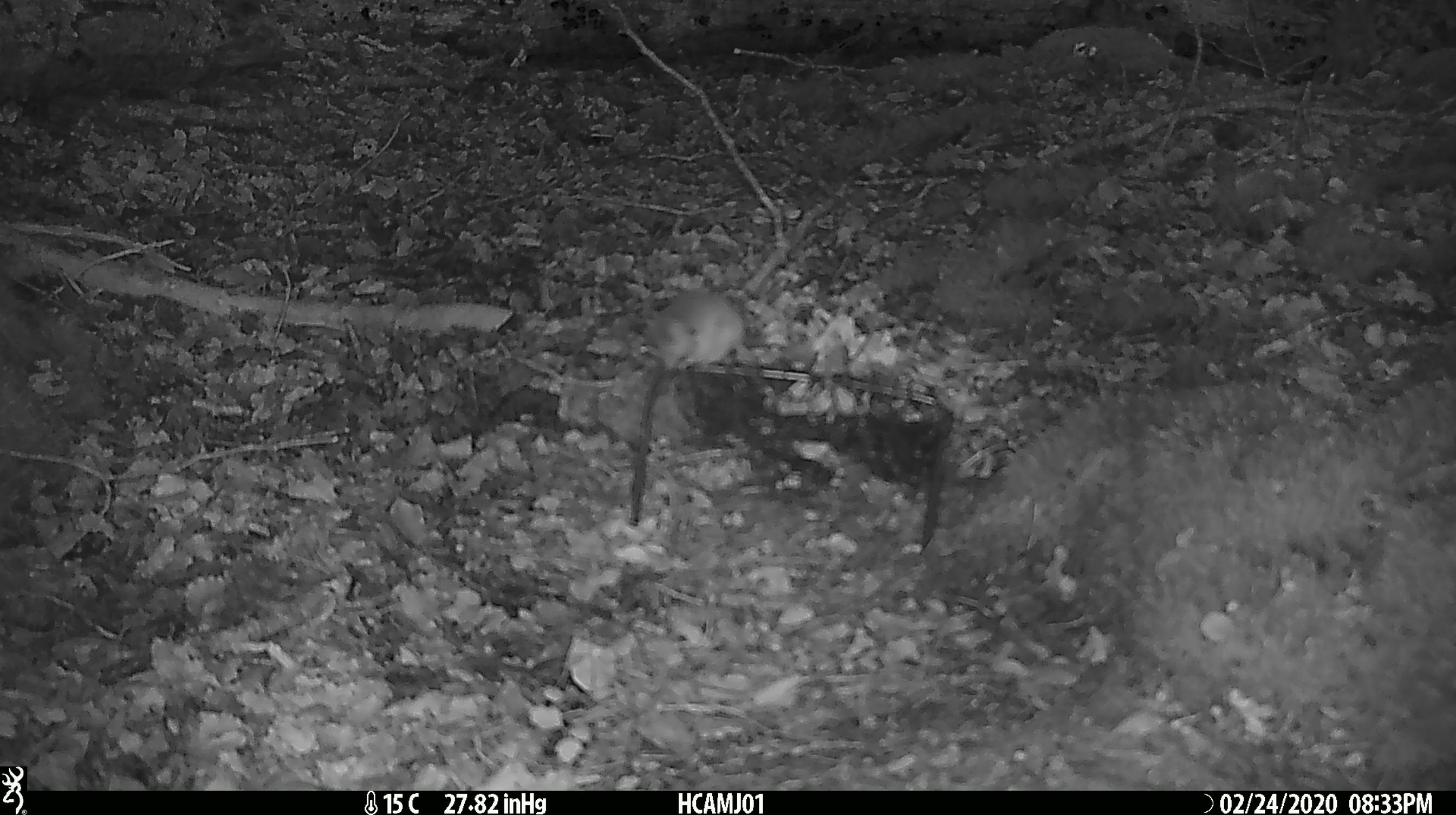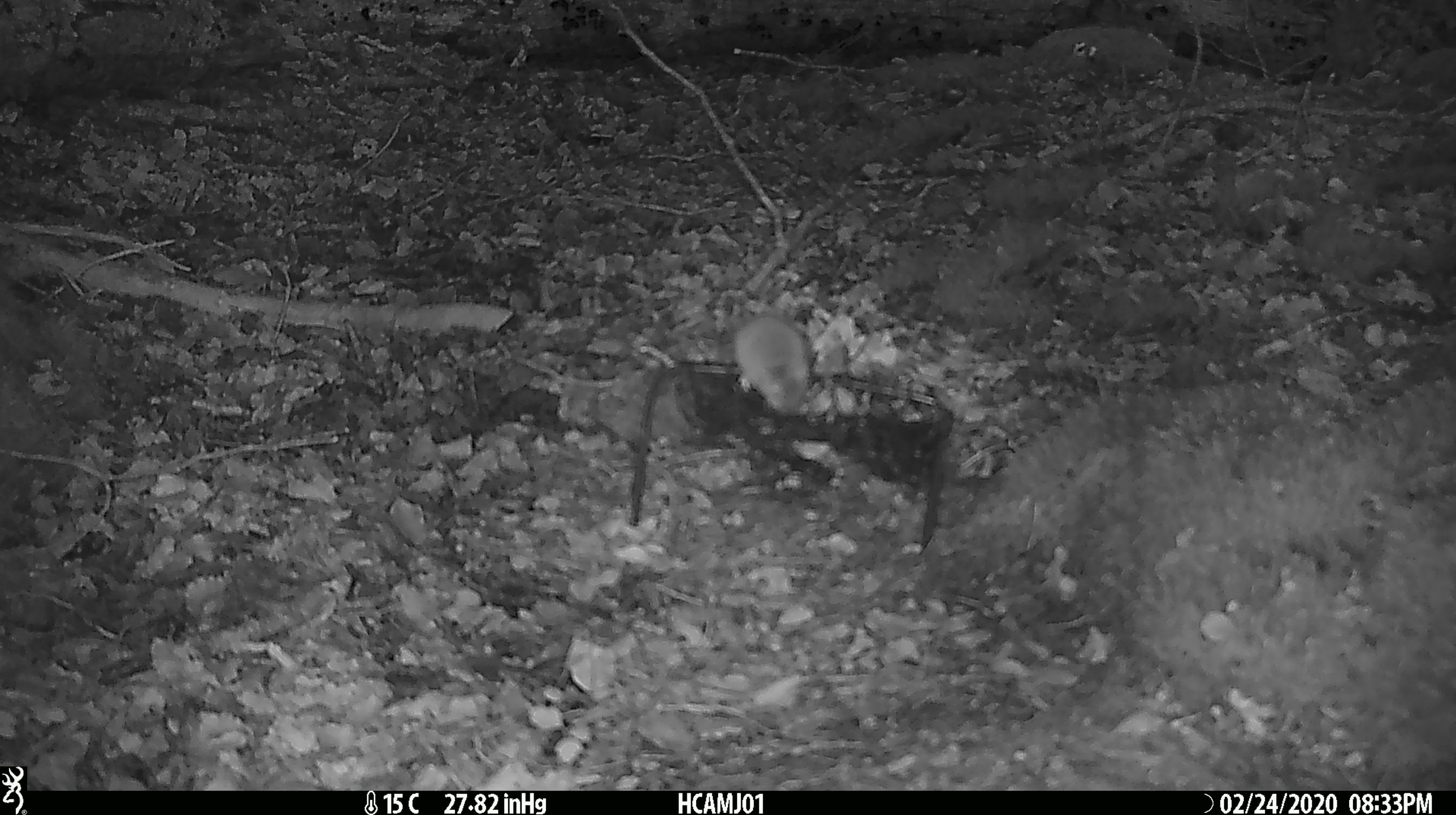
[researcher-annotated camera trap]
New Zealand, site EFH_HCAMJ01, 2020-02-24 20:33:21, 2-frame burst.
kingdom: Animalia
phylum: Chordata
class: Mammalia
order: Rodentia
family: Muridae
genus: Mus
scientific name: Mus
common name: mouse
Mouse (Mus).